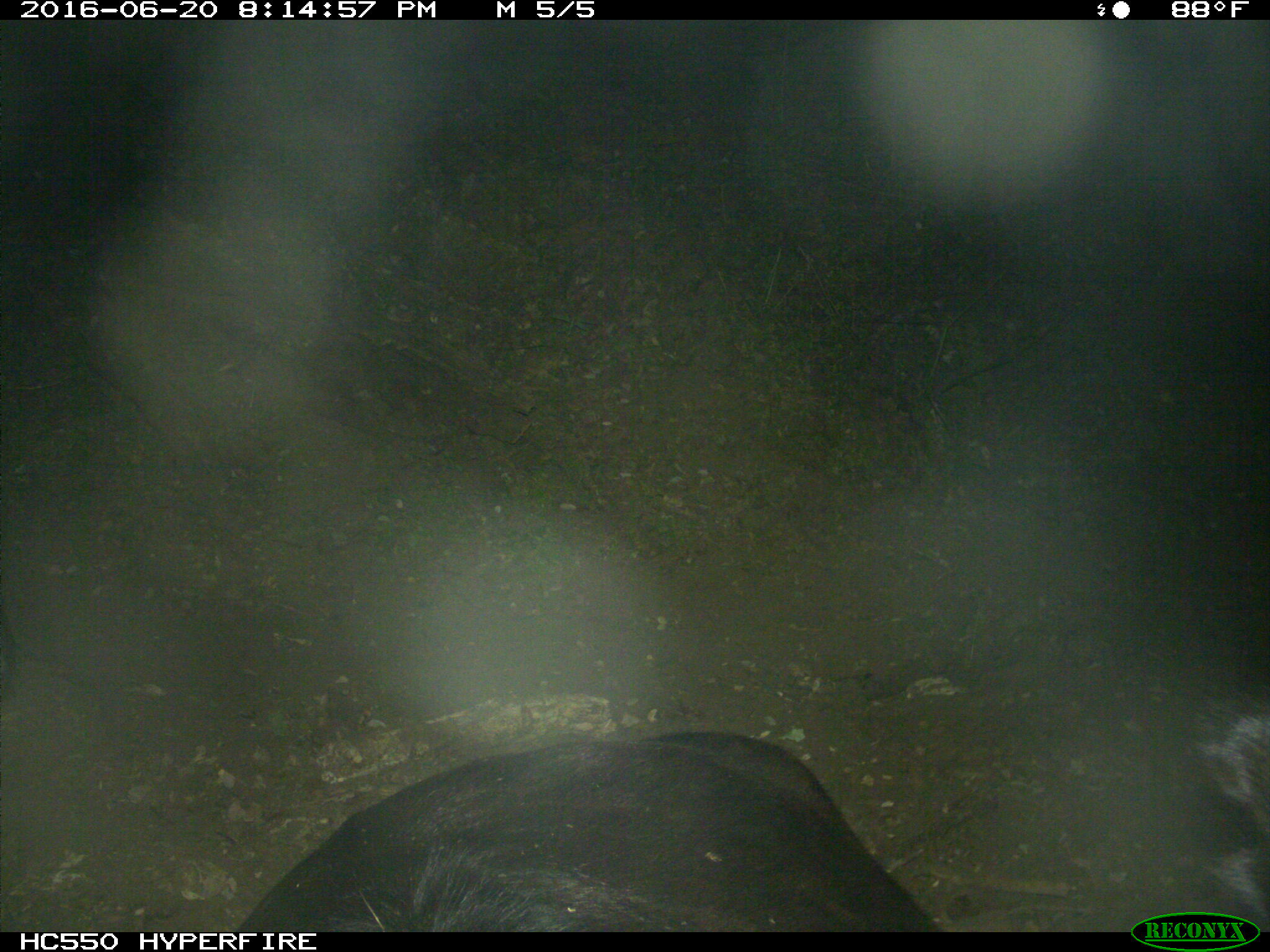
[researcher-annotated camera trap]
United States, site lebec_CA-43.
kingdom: Animalia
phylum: Chordata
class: Mammalia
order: Artiodactyla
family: Bovidae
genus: Bos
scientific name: Bos taurus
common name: domestic cow